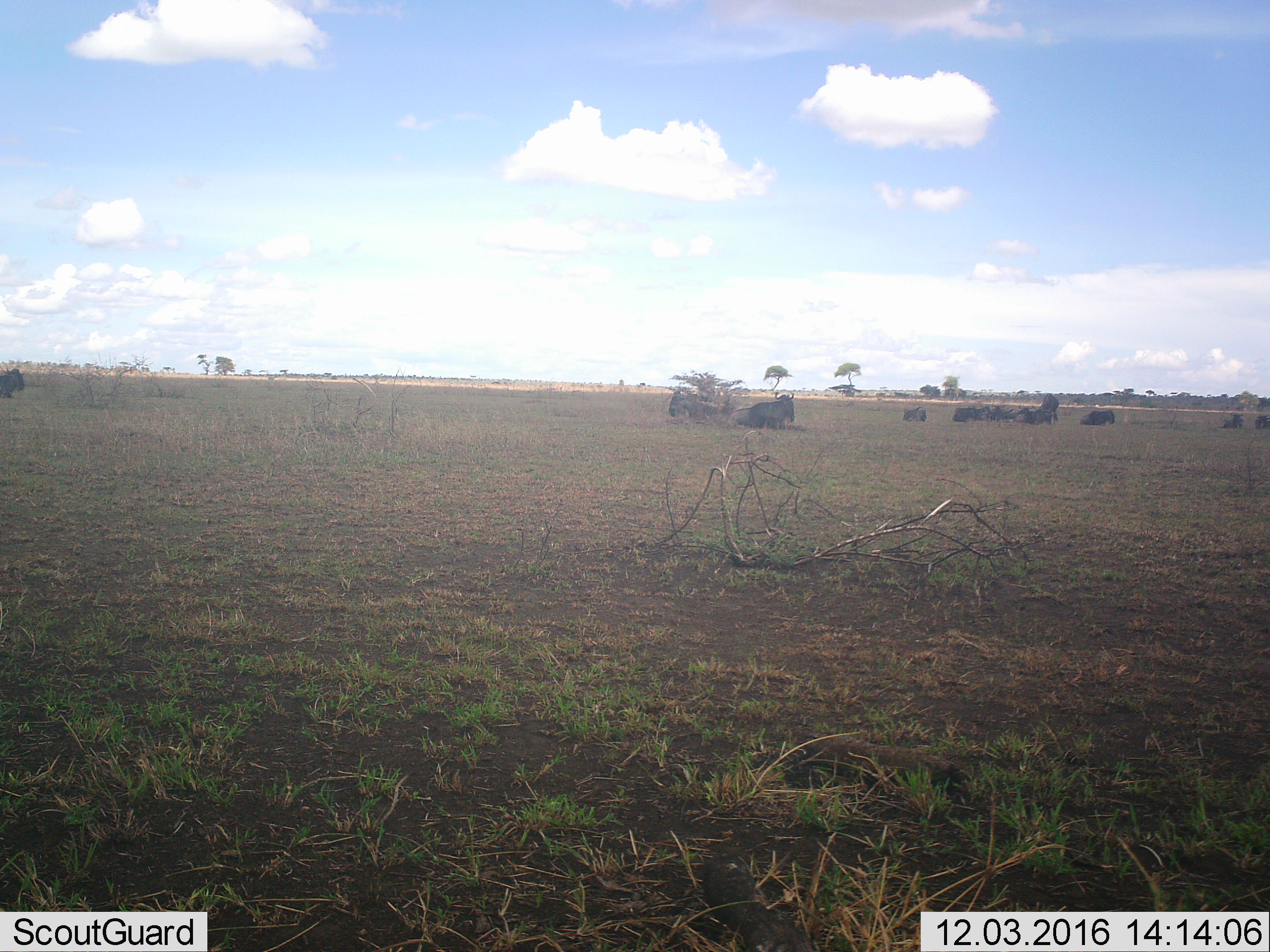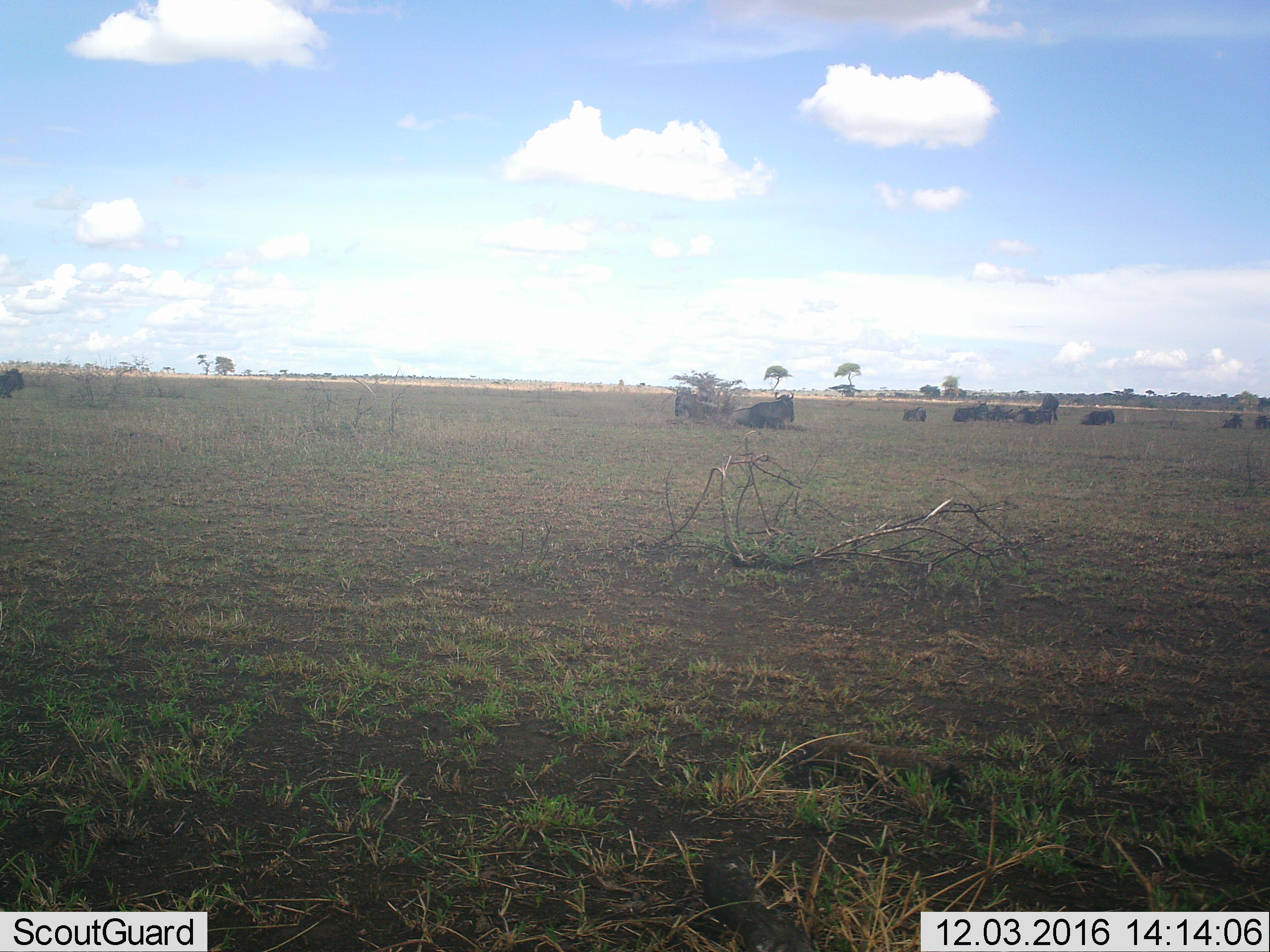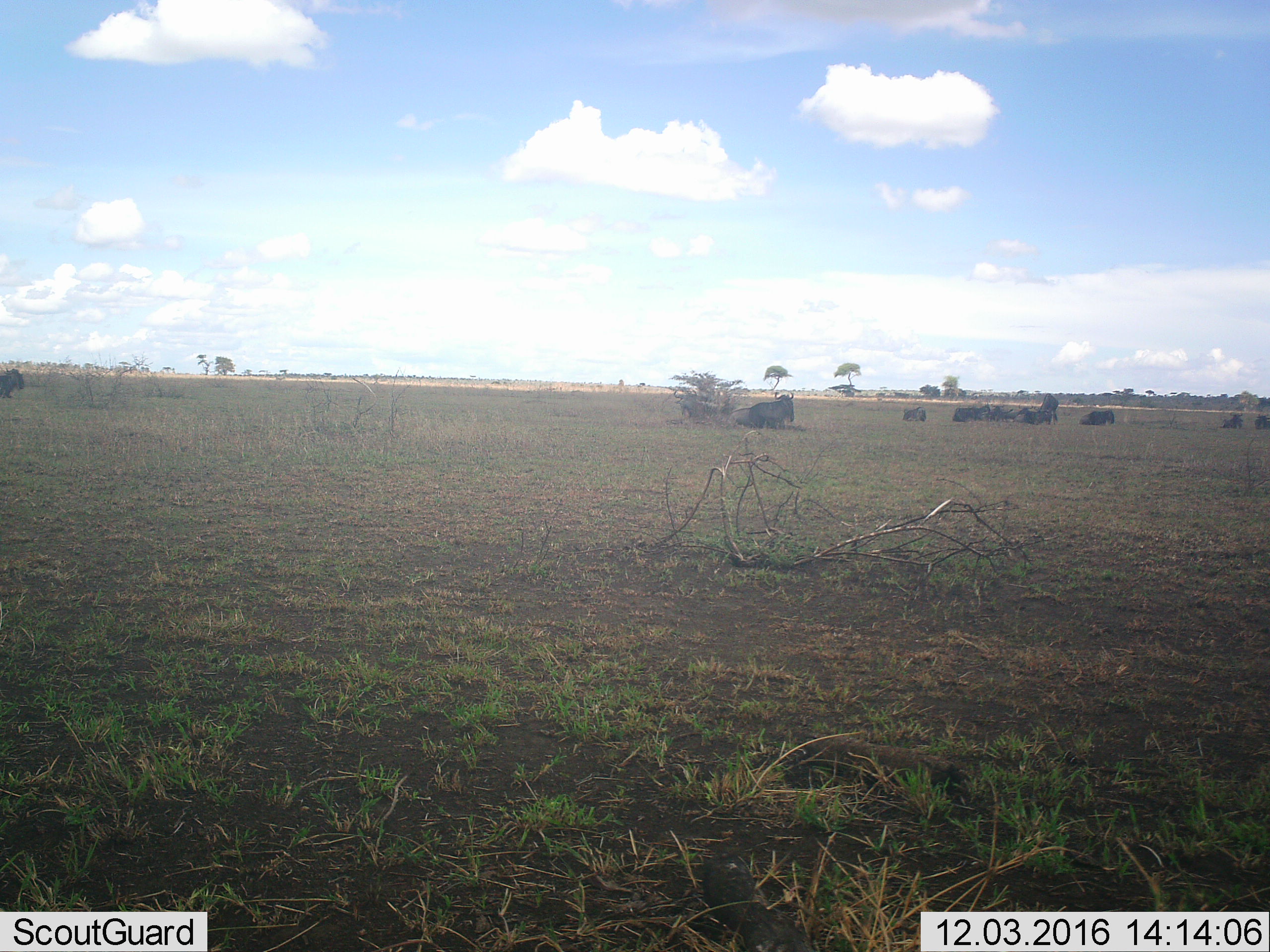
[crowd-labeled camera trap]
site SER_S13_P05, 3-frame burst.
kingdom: Animalia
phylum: Chordata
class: Mammalia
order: Artiodactyla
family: Bovidae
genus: Connochaetes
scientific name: Connochaetes taurinus taurinus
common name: blue wildebeest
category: wildebeestblue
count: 11-50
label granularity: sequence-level